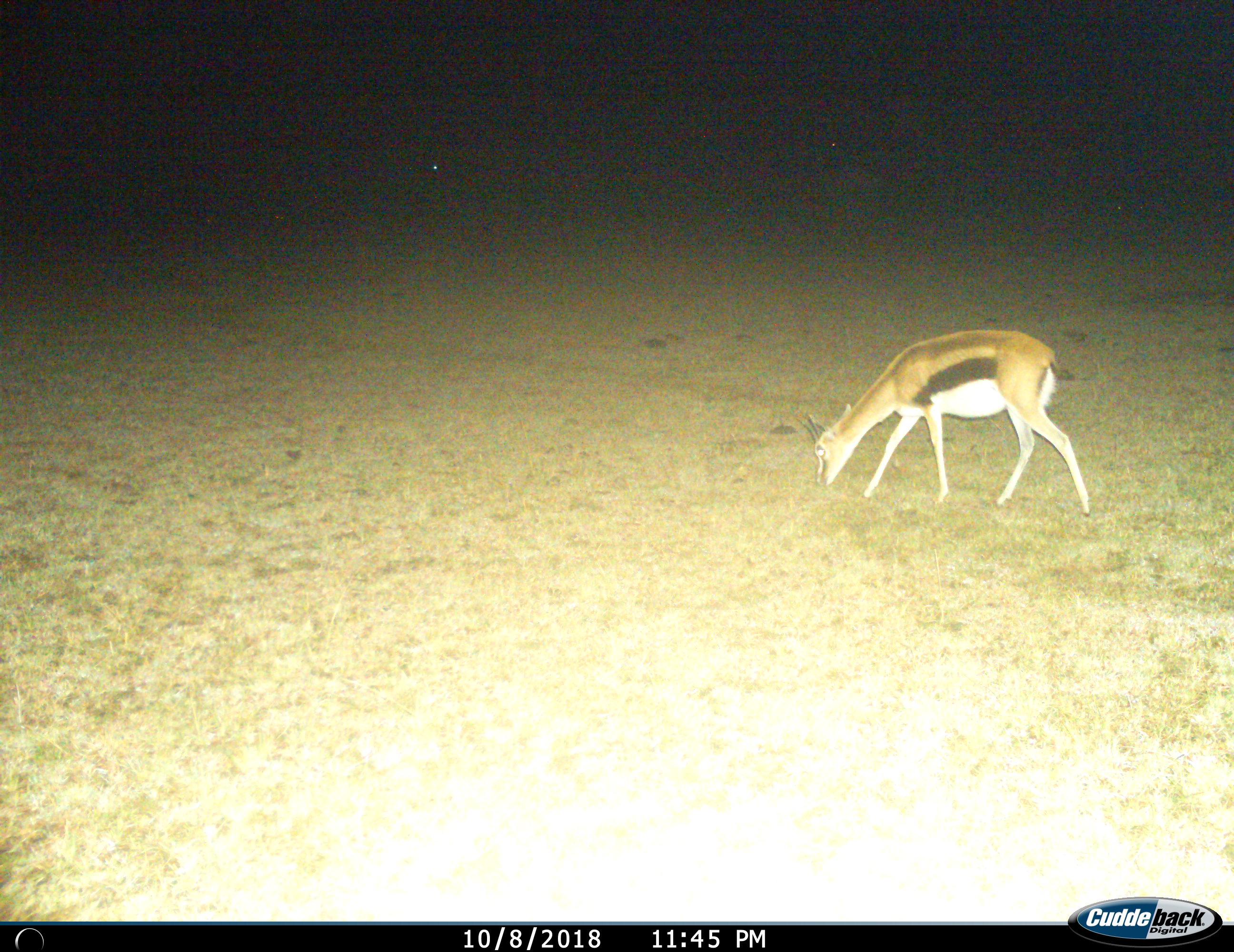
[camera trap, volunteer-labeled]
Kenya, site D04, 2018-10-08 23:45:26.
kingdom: Animalia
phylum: Chordata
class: Mammalia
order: Artiodactyla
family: Bovidae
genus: Eudorcas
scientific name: Eudorcas thomsonii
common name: thomson's gazelle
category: gazellethomsons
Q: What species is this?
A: Gazellethomsons (thomson's gazelle) (Eudorcas thomsonii).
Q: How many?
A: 1.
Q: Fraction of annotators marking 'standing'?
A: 11%.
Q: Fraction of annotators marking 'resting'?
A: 0%.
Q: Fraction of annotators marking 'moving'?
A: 0%.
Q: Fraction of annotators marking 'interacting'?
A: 0%.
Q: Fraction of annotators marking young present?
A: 0%.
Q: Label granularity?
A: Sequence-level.